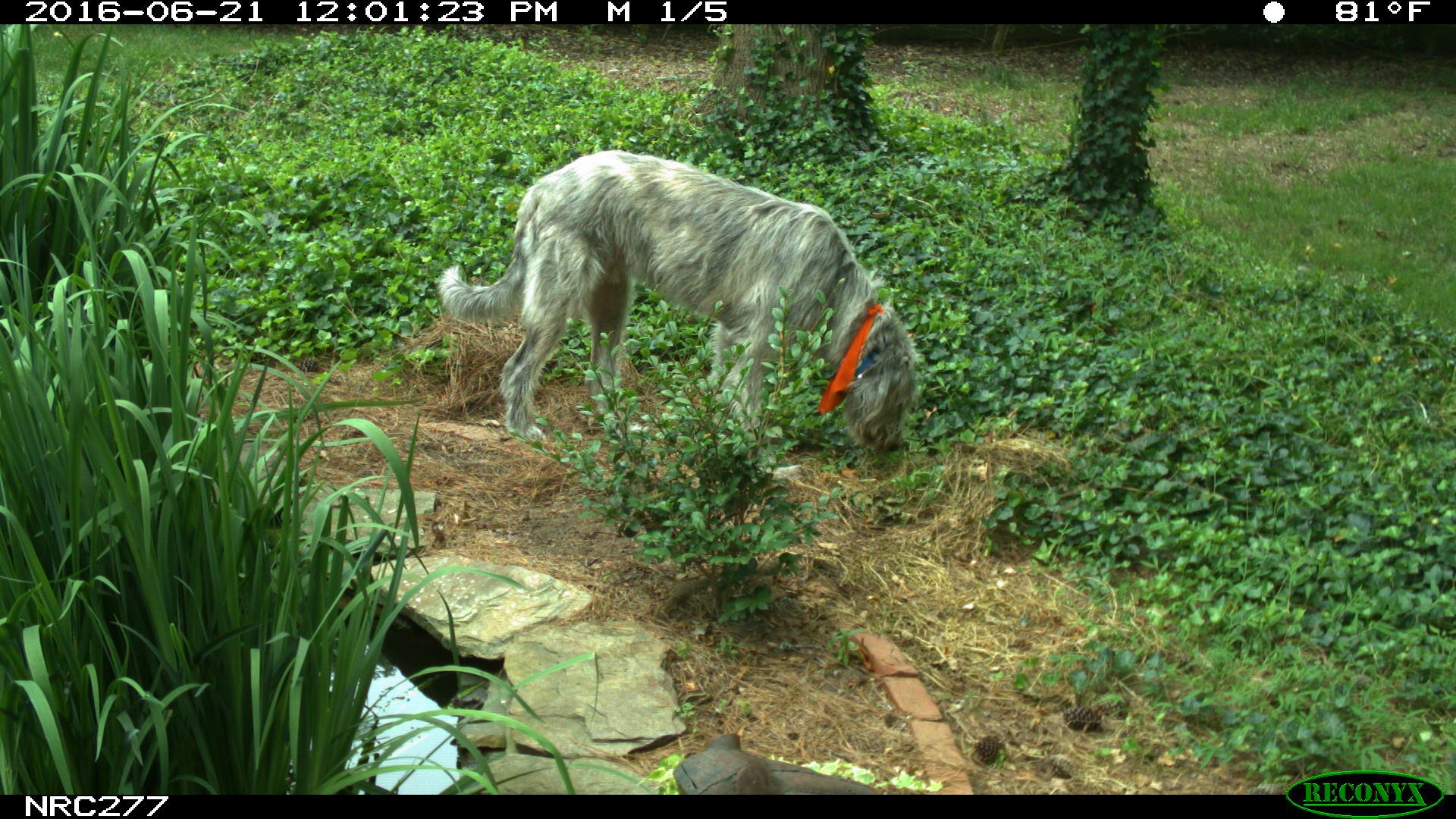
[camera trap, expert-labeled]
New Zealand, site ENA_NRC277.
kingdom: Animalia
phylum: Chordata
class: Mammalia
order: Carnivora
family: Canidae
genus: Canis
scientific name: Canis familiaris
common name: domestic dog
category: dog